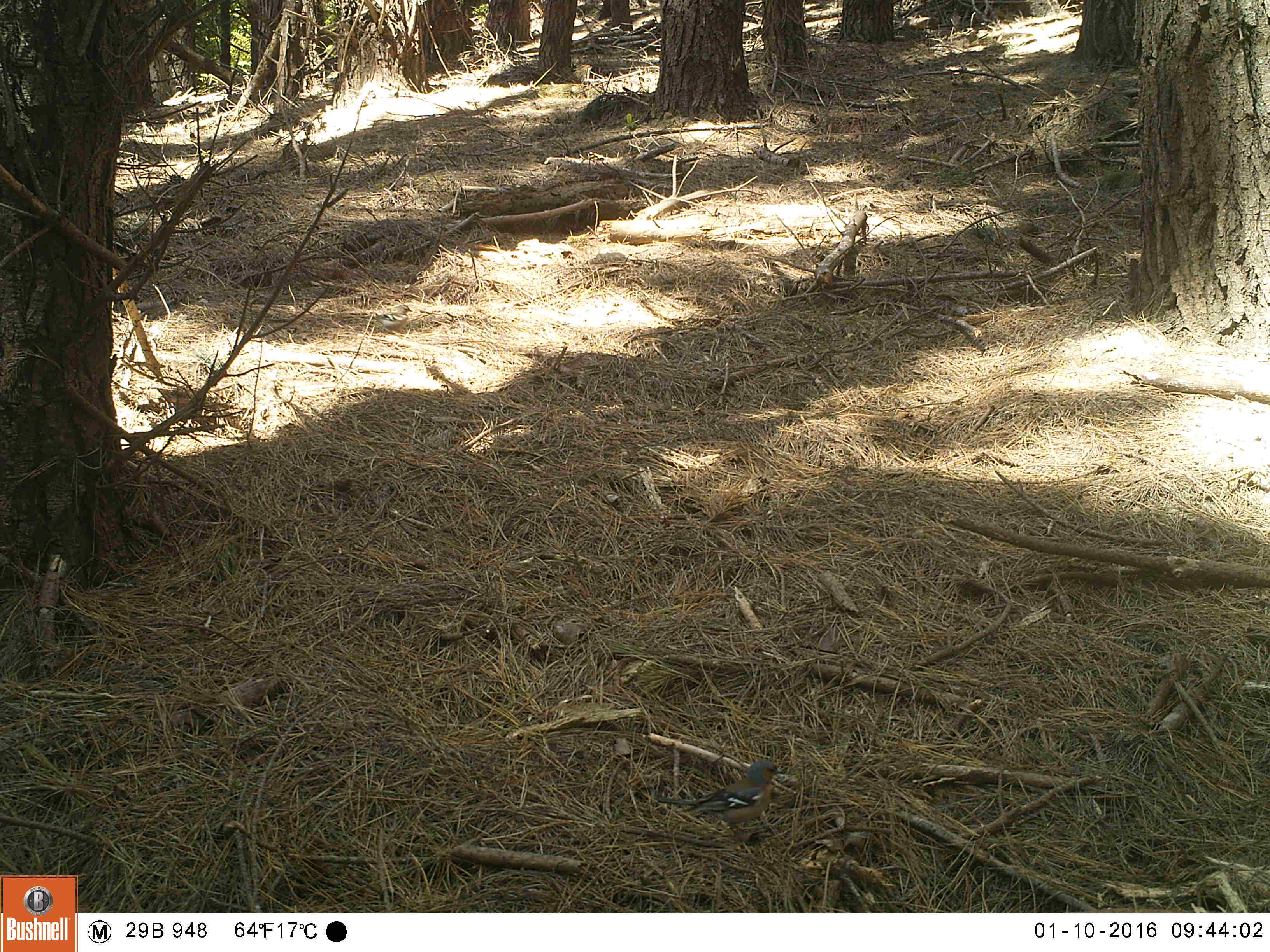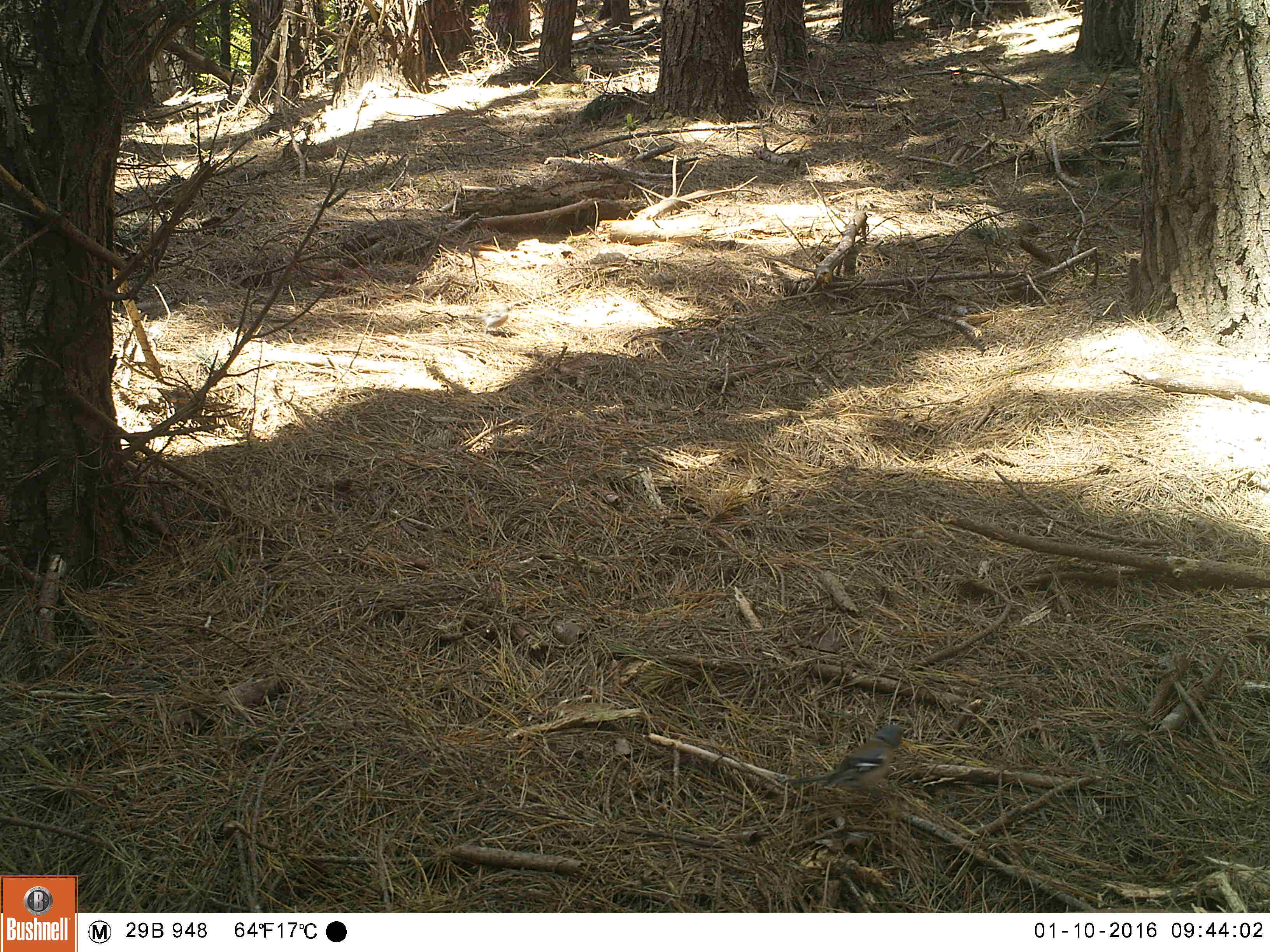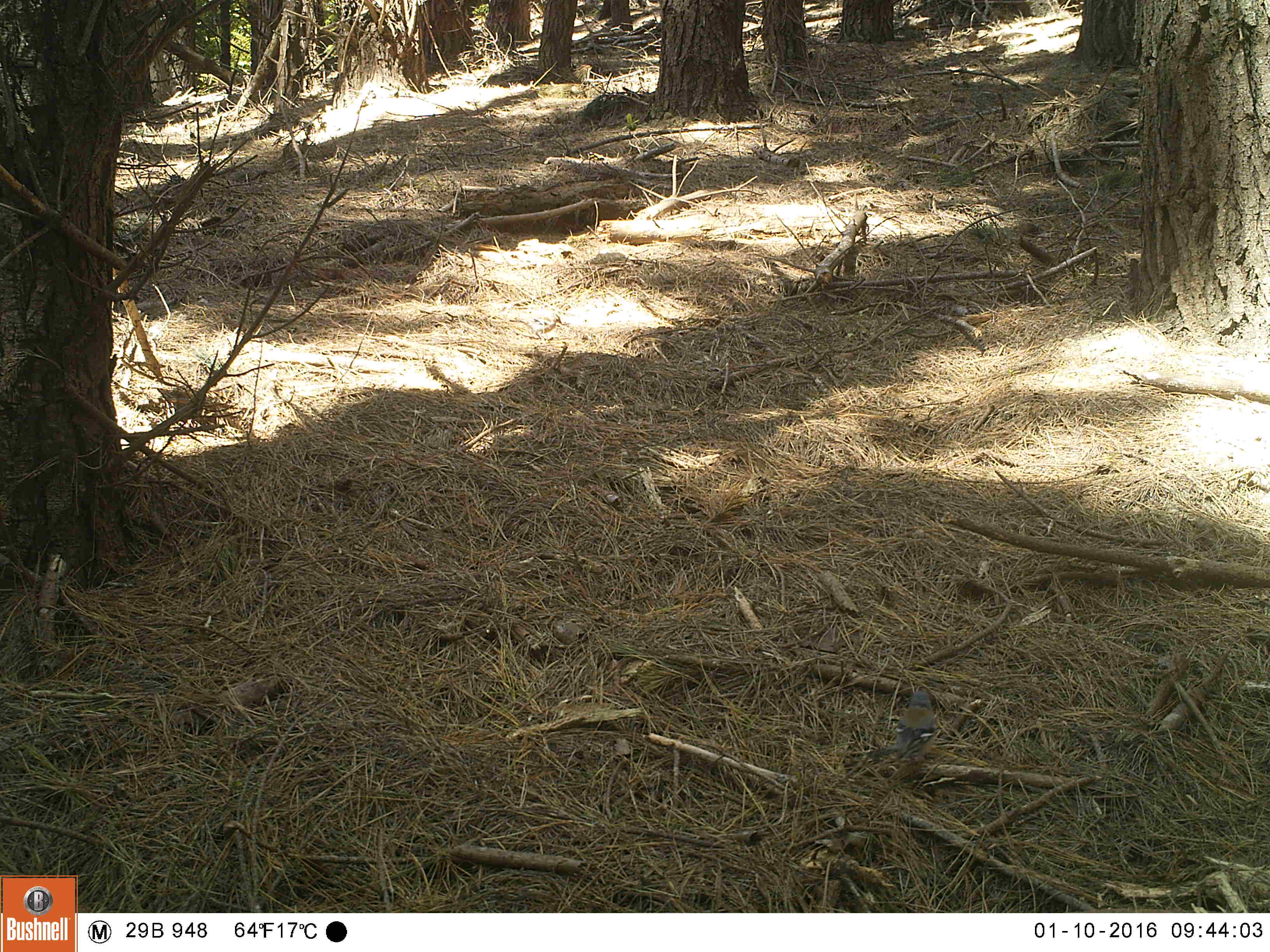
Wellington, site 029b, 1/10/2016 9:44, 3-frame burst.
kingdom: Animalia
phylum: Chordata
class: Aves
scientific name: Aves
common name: bird